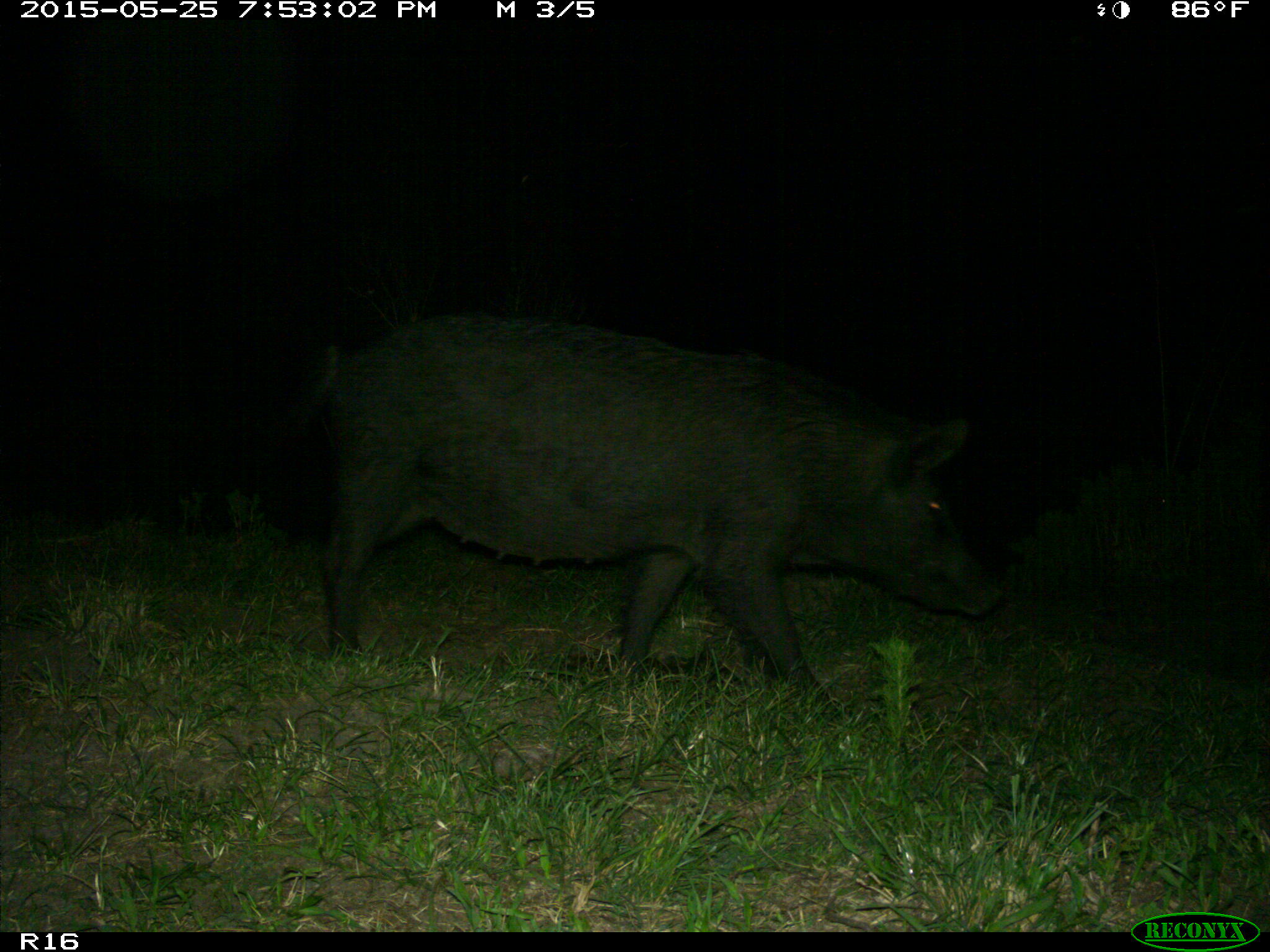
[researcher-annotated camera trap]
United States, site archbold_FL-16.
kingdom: Animalia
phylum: Chordata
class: Mammalia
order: Artiodactyla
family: Suidae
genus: Sus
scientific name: Sus scrofa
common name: wild boar